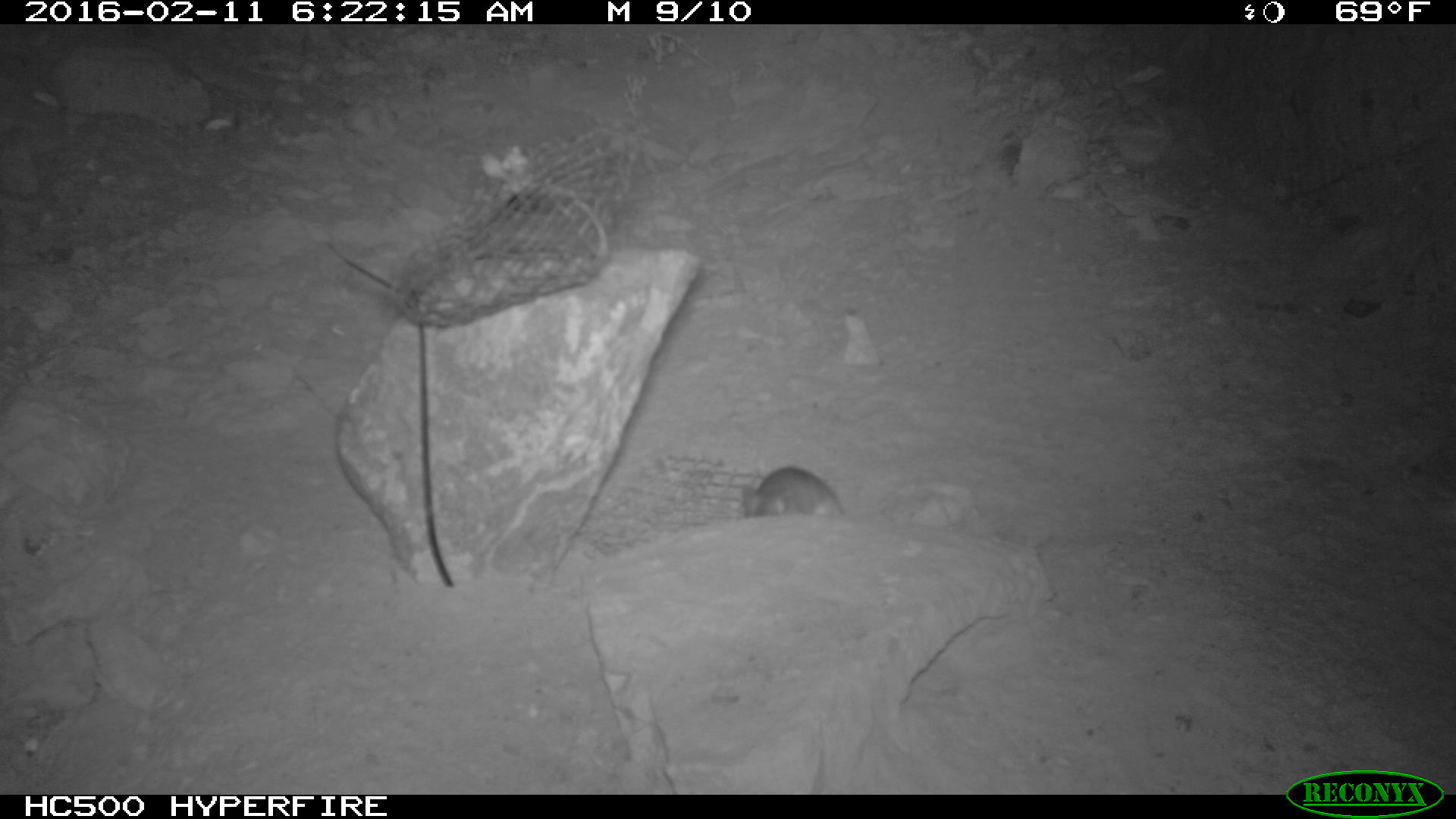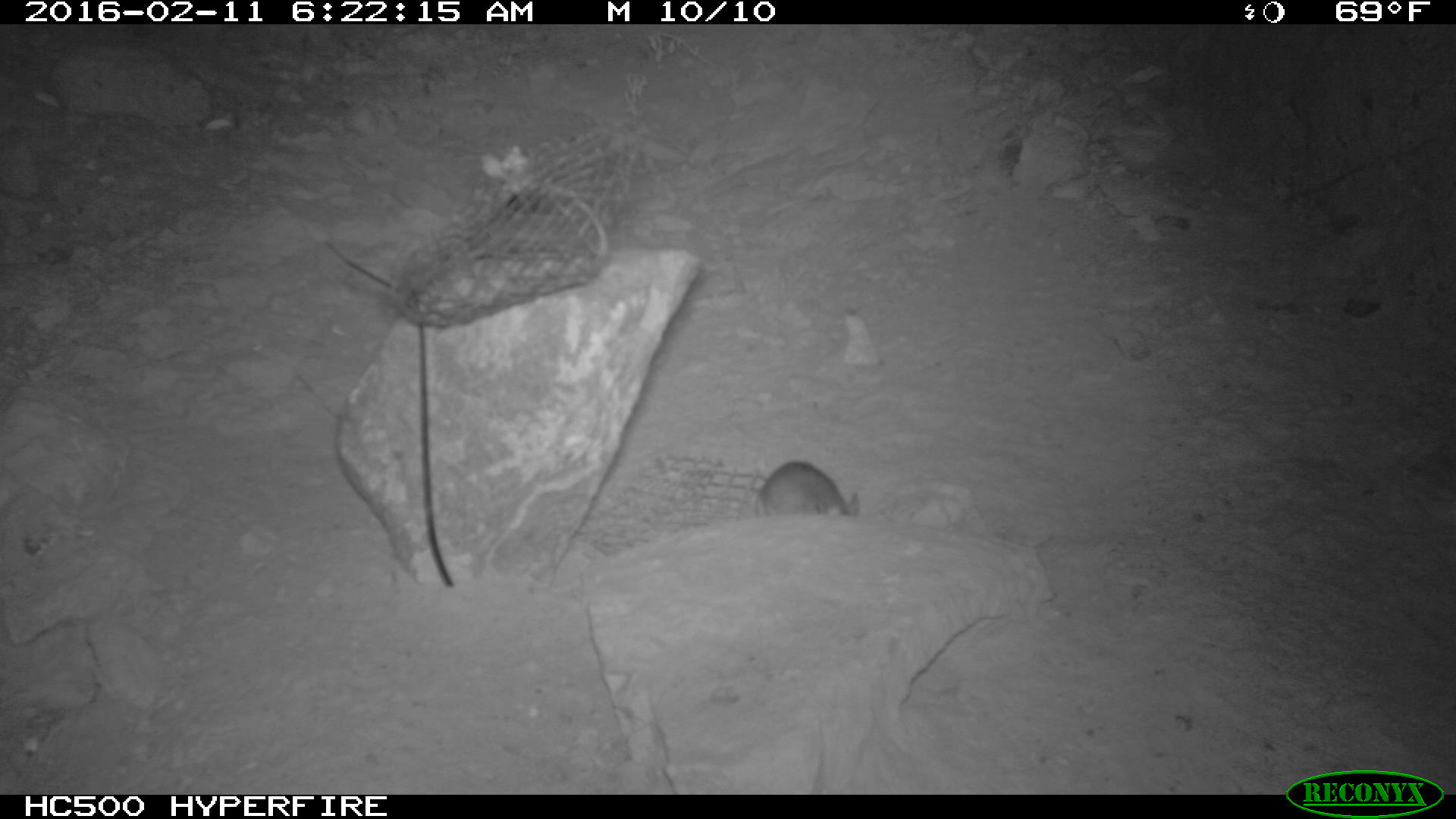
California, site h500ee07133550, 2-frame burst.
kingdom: Animalia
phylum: Chordata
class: Mammalia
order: Rodentia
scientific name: Rodentia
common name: rodent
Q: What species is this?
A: Rodent (Rodentia).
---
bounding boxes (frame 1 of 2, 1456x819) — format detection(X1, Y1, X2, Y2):
rodent: detection(738, 466, 846, 516)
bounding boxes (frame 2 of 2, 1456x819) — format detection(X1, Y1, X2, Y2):
rodent: detection(752, 460, 858, 518)